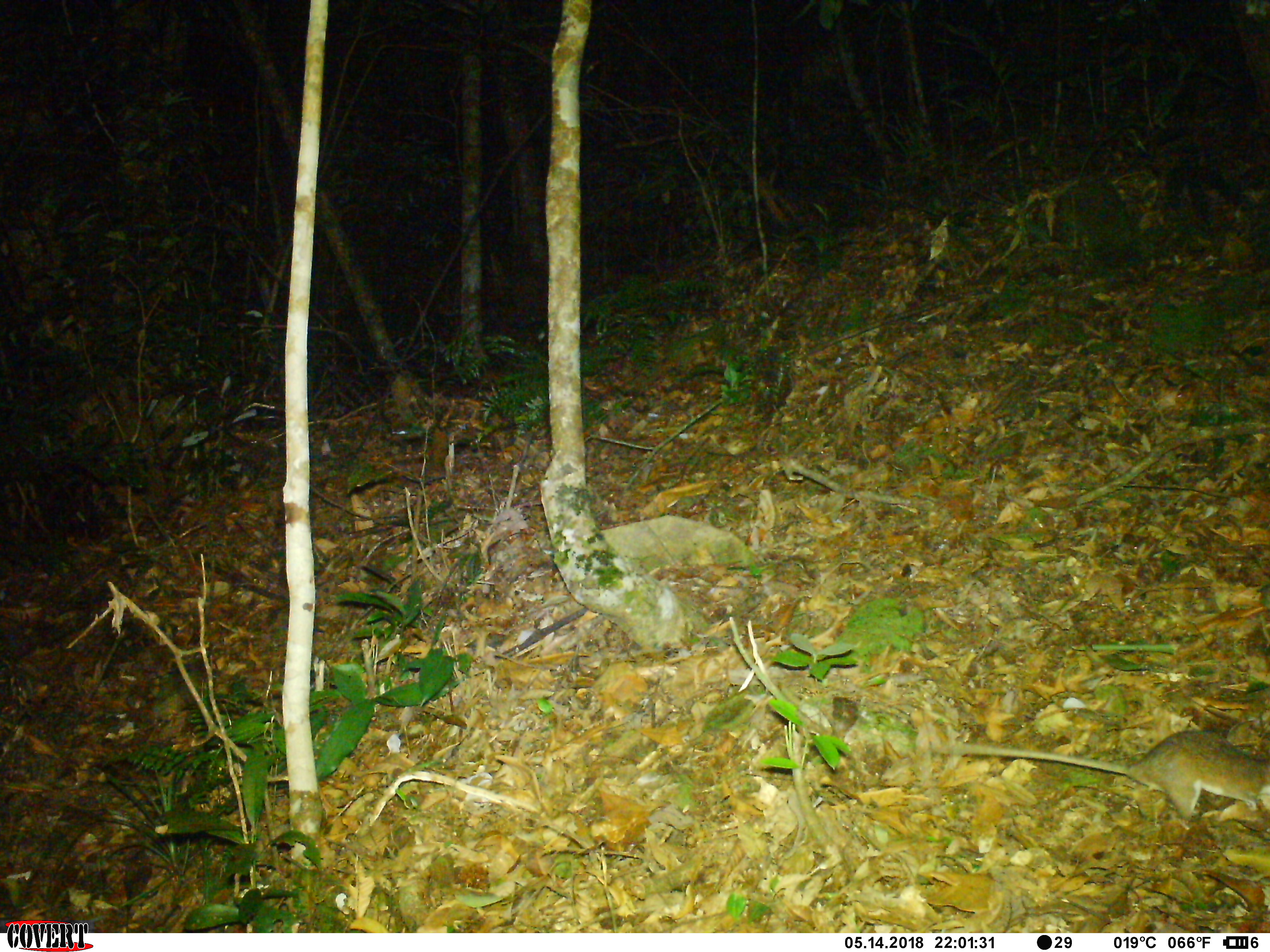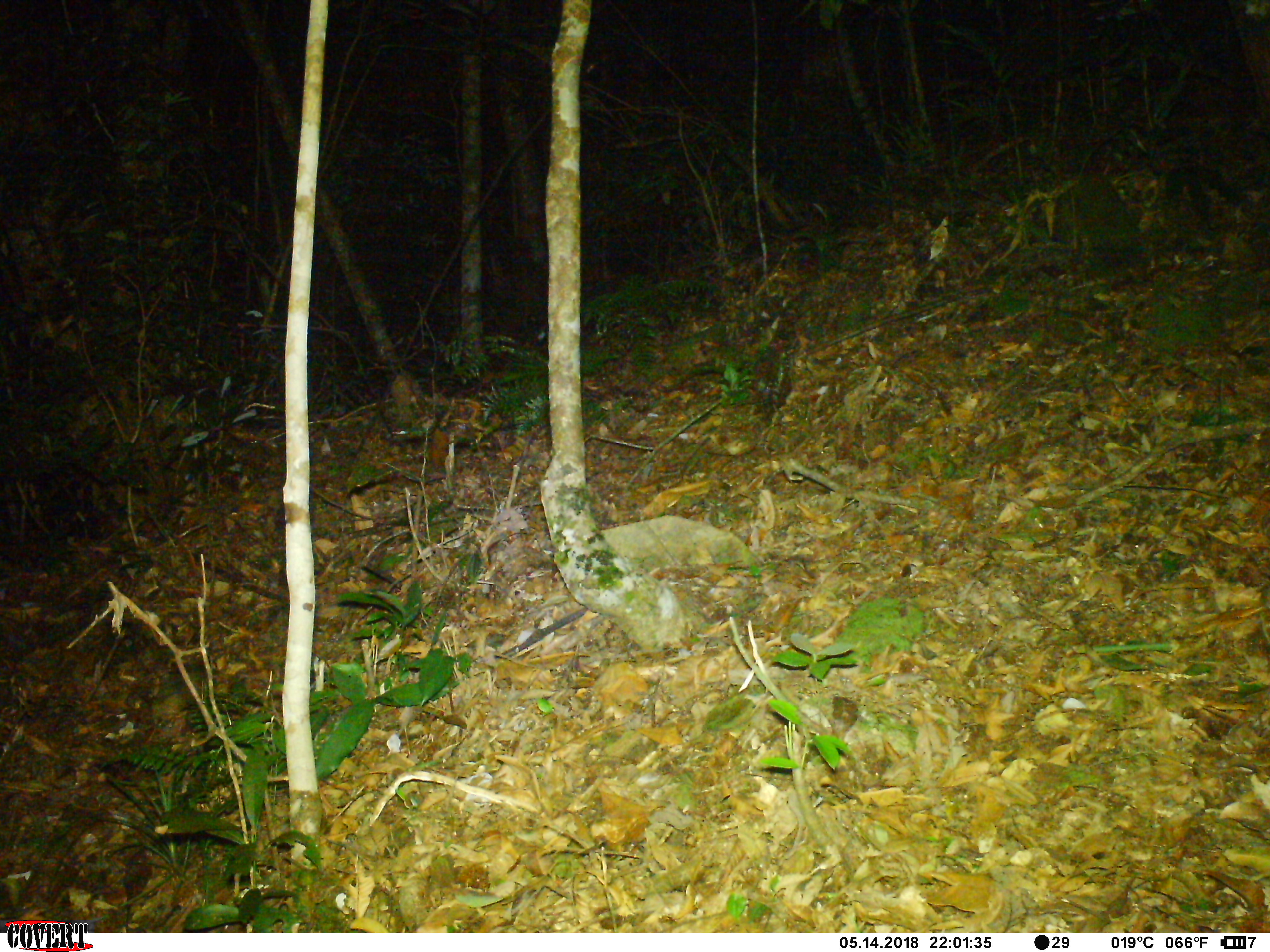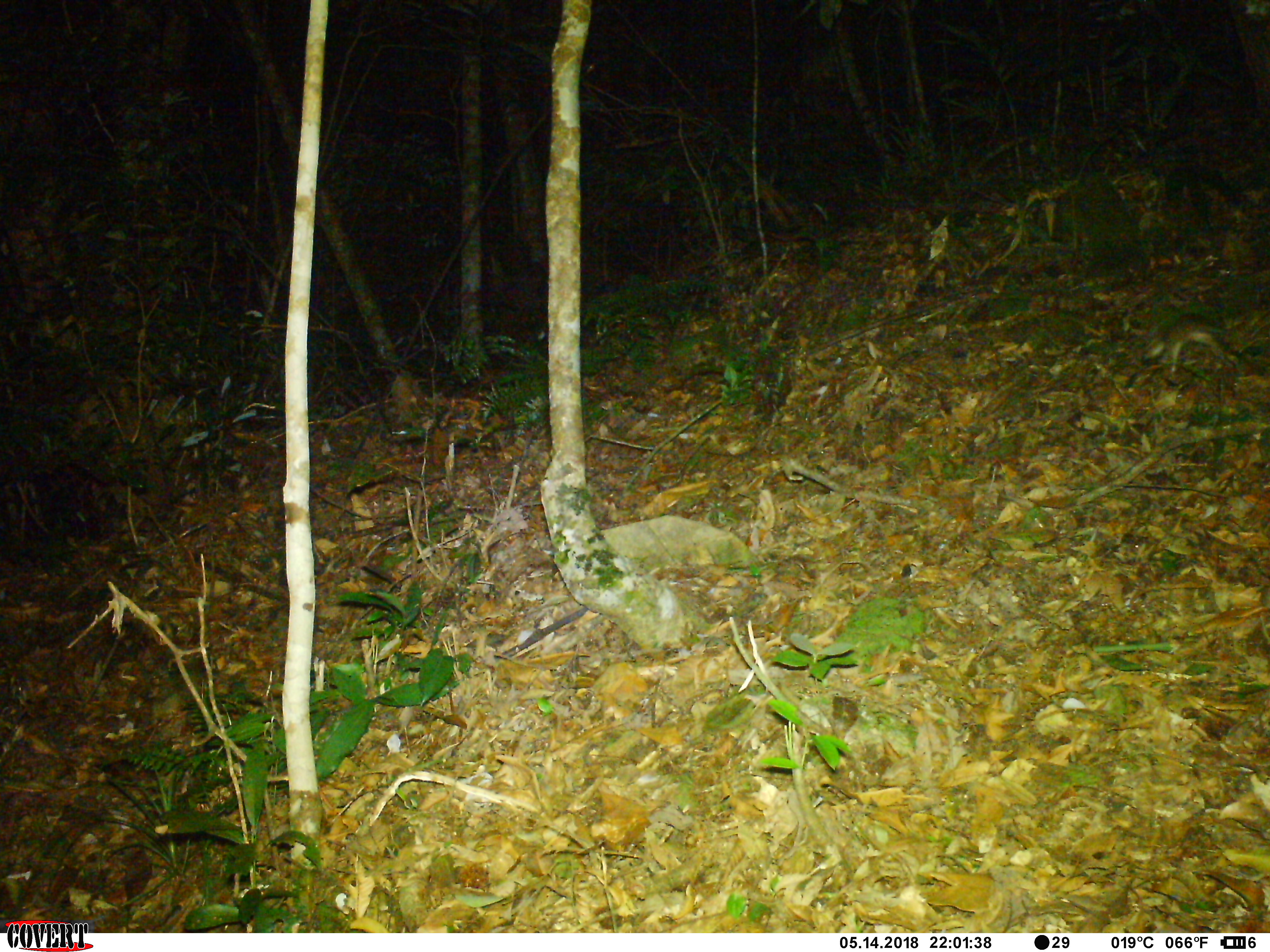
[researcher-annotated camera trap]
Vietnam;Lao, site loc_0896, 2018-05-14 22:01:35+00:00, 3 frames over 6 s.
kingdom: Animalia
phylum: Chordata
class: Mammalia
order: Rodentia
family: Muridae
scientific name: Muridae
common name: old-world mice and rats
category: unidentified murid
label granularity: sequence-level